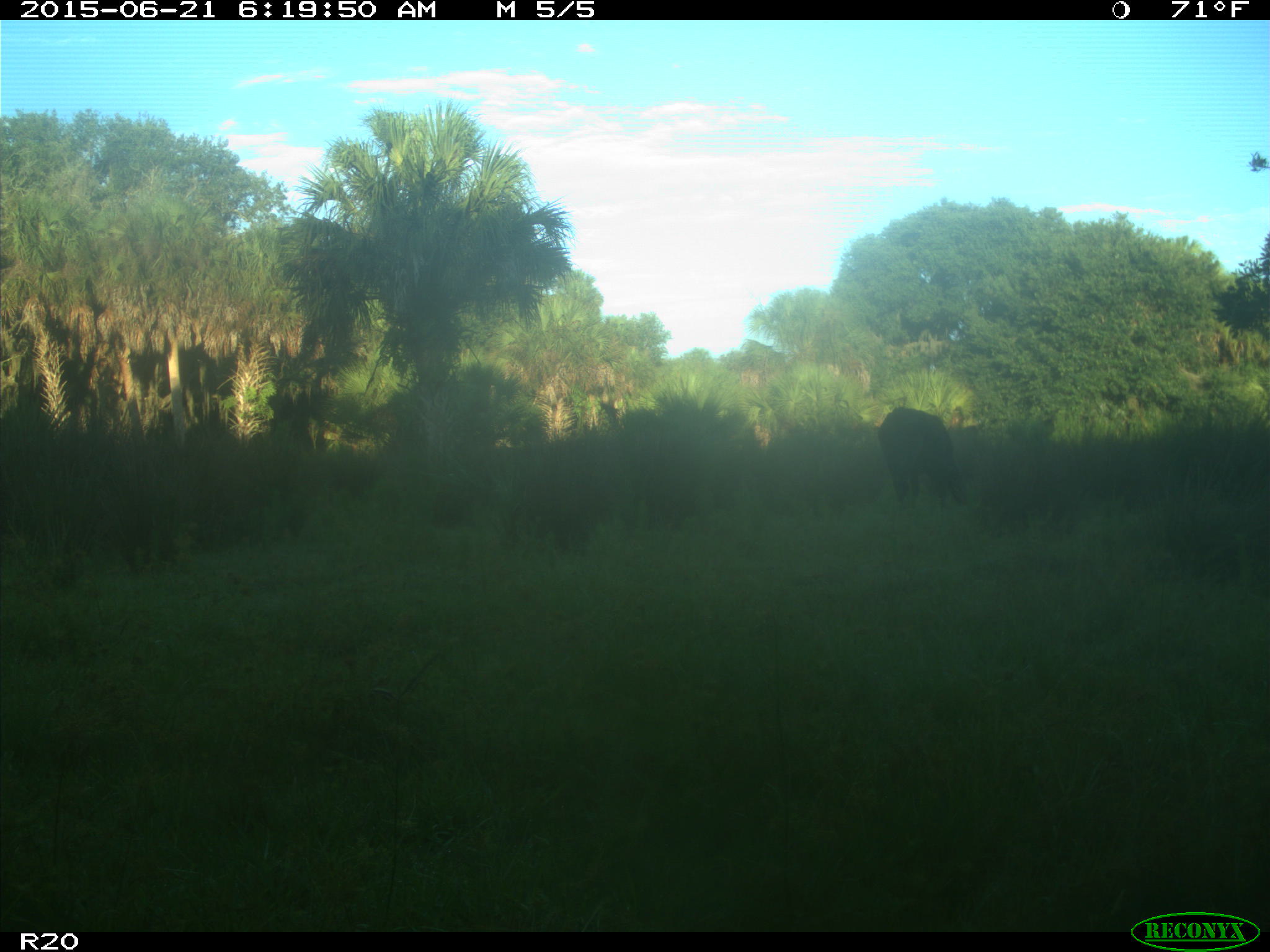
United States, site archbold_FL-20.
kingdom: Animalia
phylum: Chordata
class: Mammalia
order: Artiodactyla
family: Bovidae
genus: Bos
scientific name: Bos taurus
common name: domestic cow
Bos taurus (domestic cow).